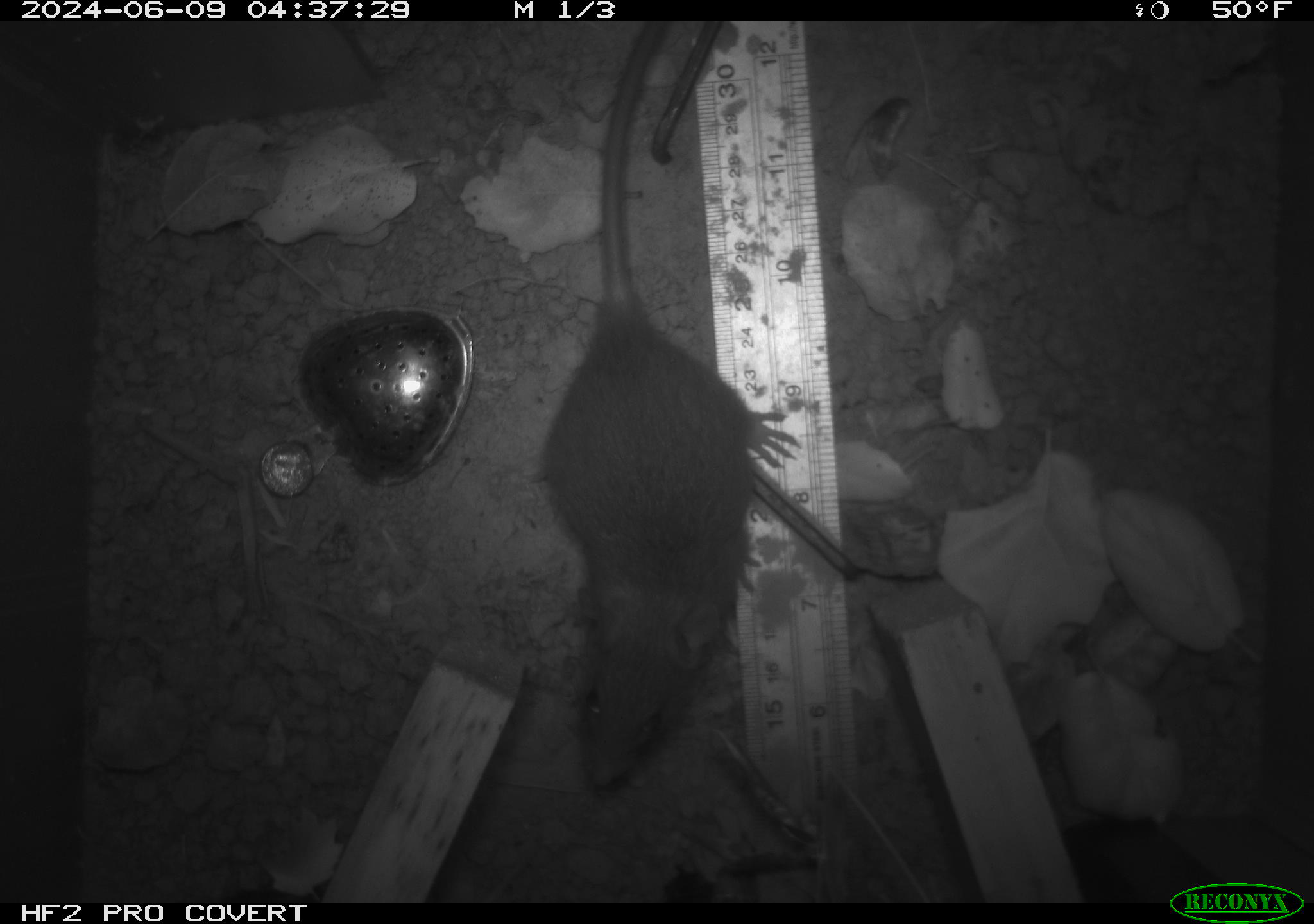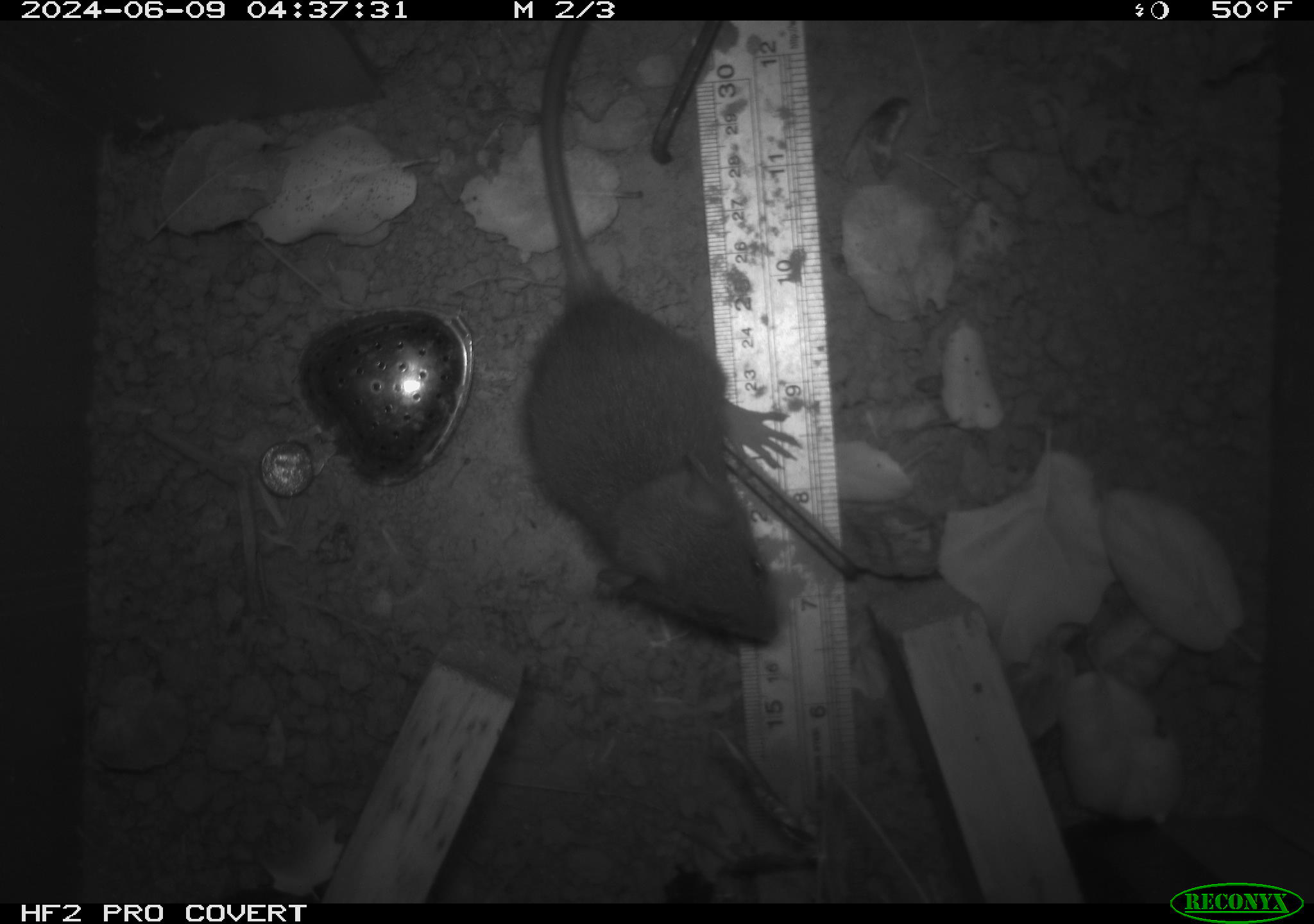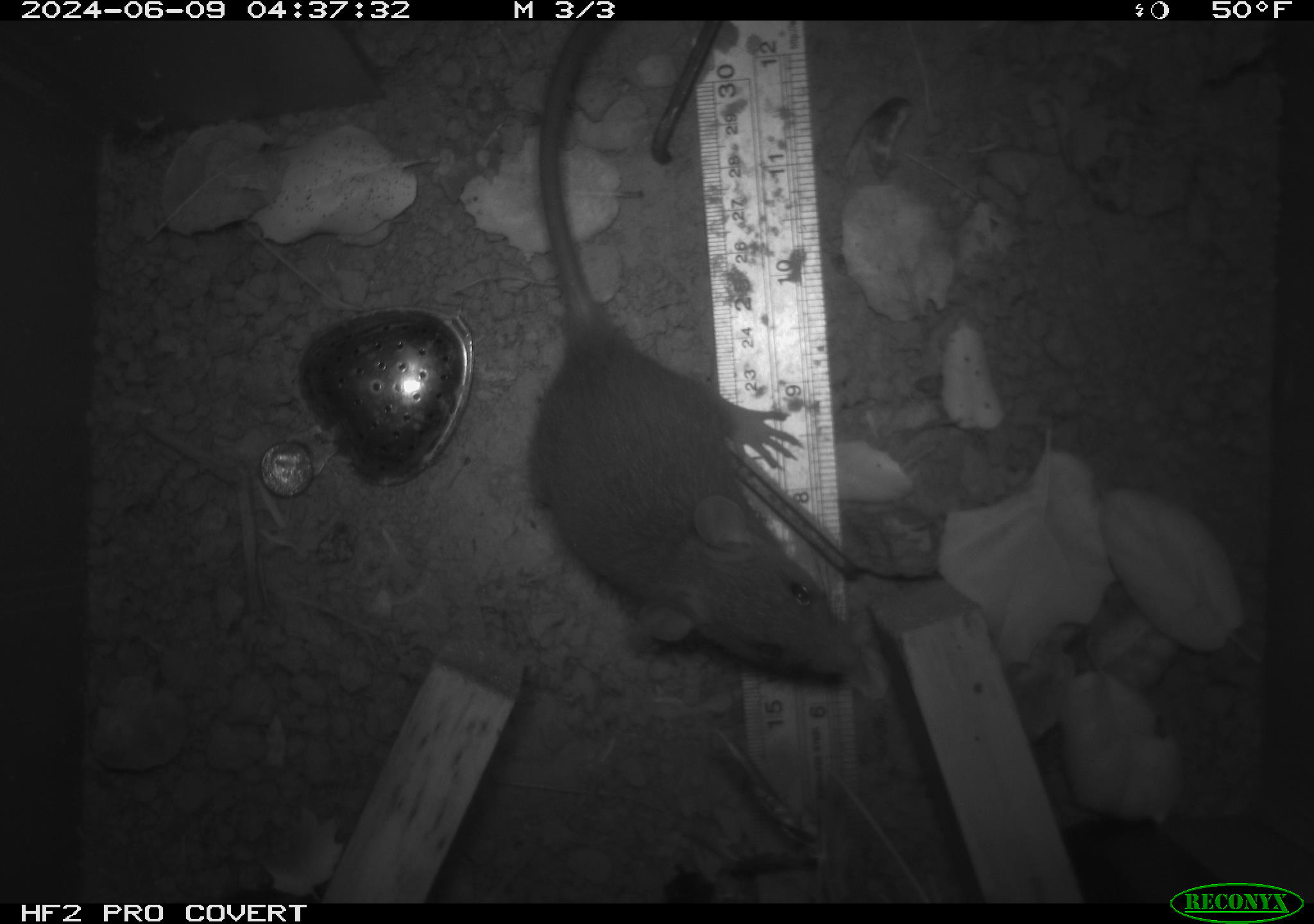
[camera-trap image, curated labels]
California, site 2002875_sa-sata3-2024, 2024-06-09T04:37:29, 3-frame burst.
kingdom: Animalia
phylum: Chordata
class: Mammalia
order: Rodentia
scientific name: Rodentia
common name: rodent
Rodent (Rodentia).